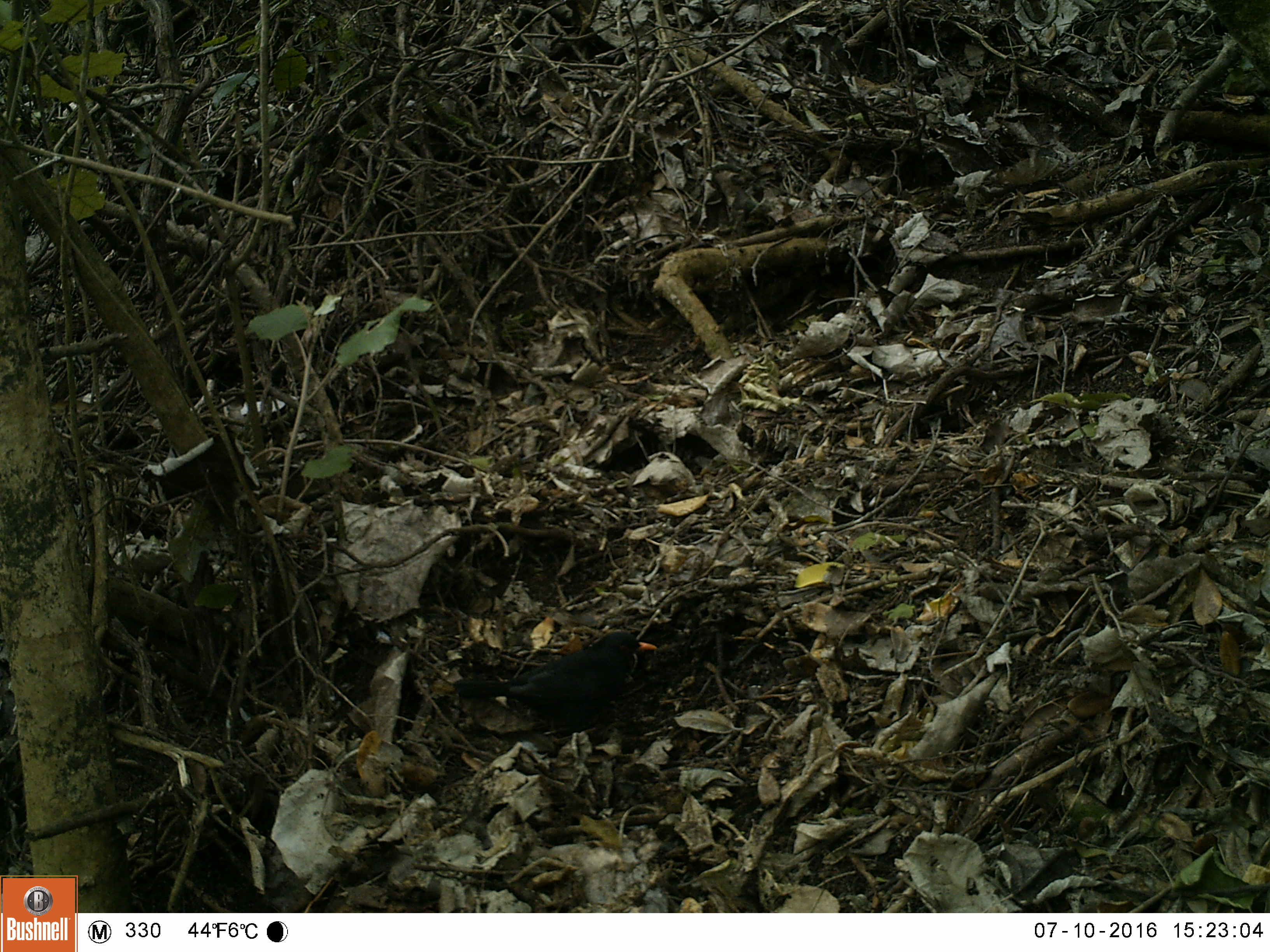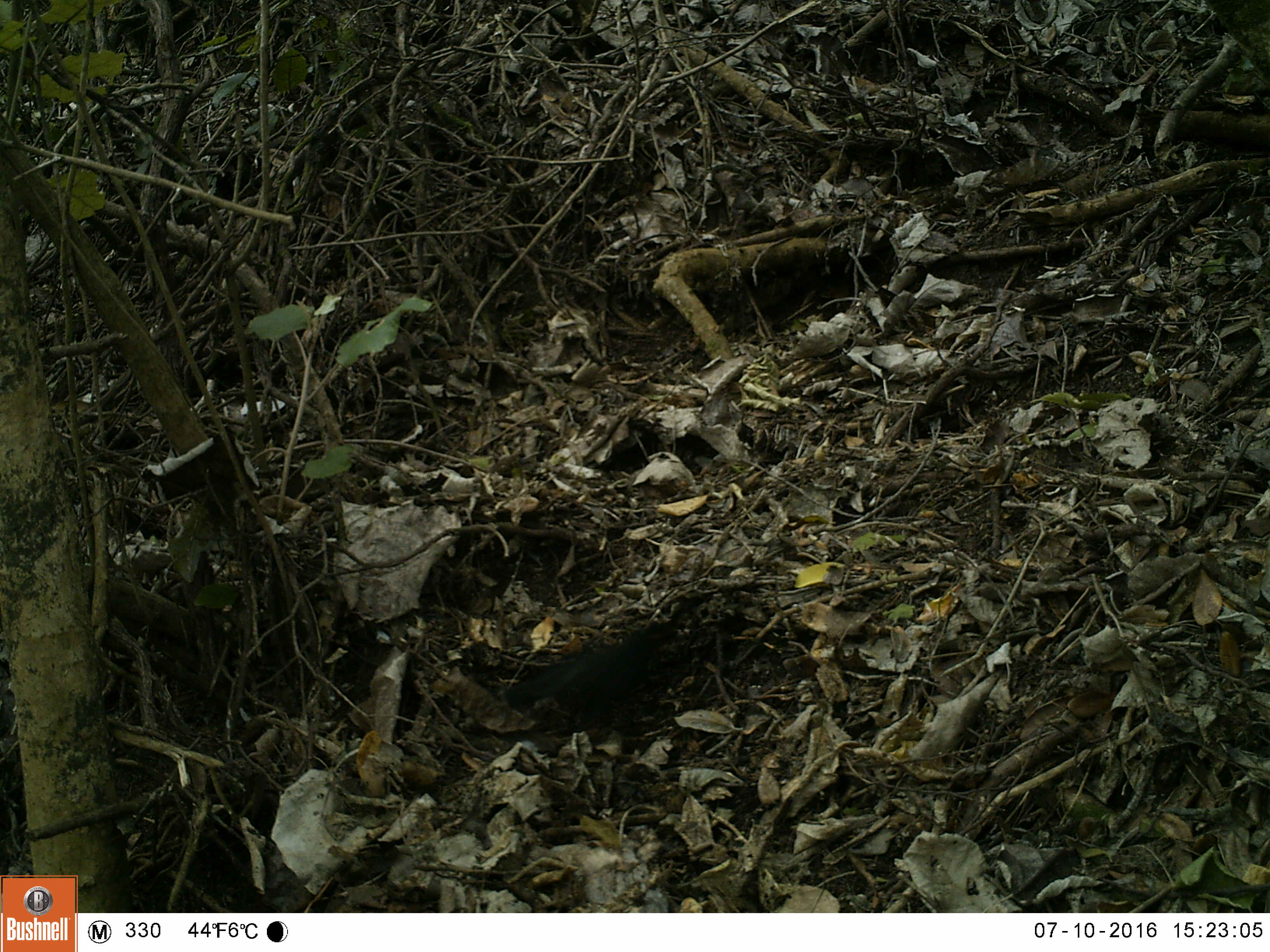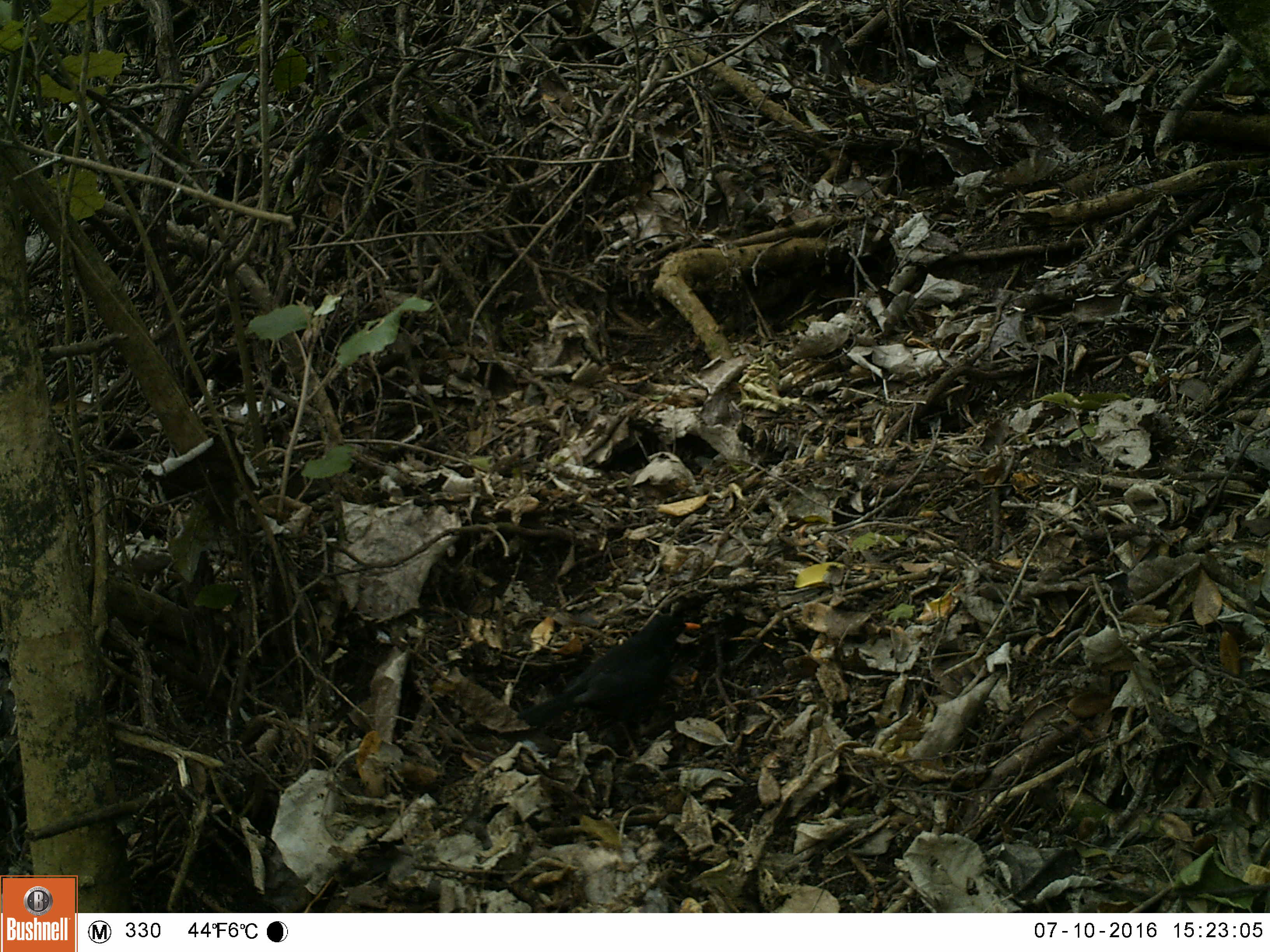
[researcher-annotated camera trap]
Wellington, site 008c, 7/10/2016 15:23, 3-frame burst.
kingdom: Animalia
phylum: Chordata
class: Aves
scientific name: Aves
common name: bird